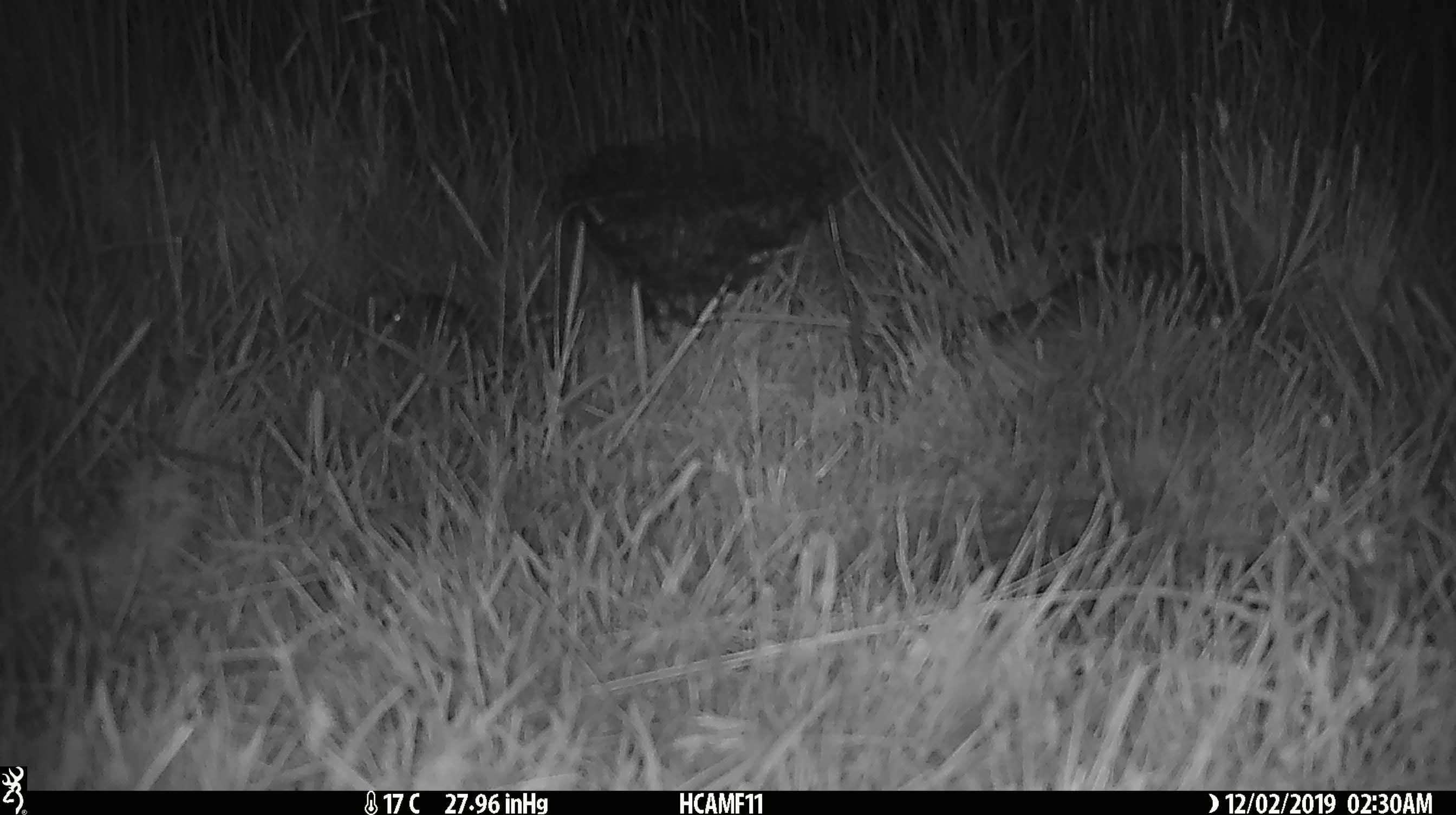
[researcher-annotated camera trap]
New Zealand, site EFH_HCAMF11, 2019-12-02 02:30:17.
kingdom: Animalia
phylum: Chordata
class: Mammalia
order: Rodentia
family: Muridae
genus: Mus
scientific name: Mus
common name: mouse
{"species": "mouse (Mus)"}